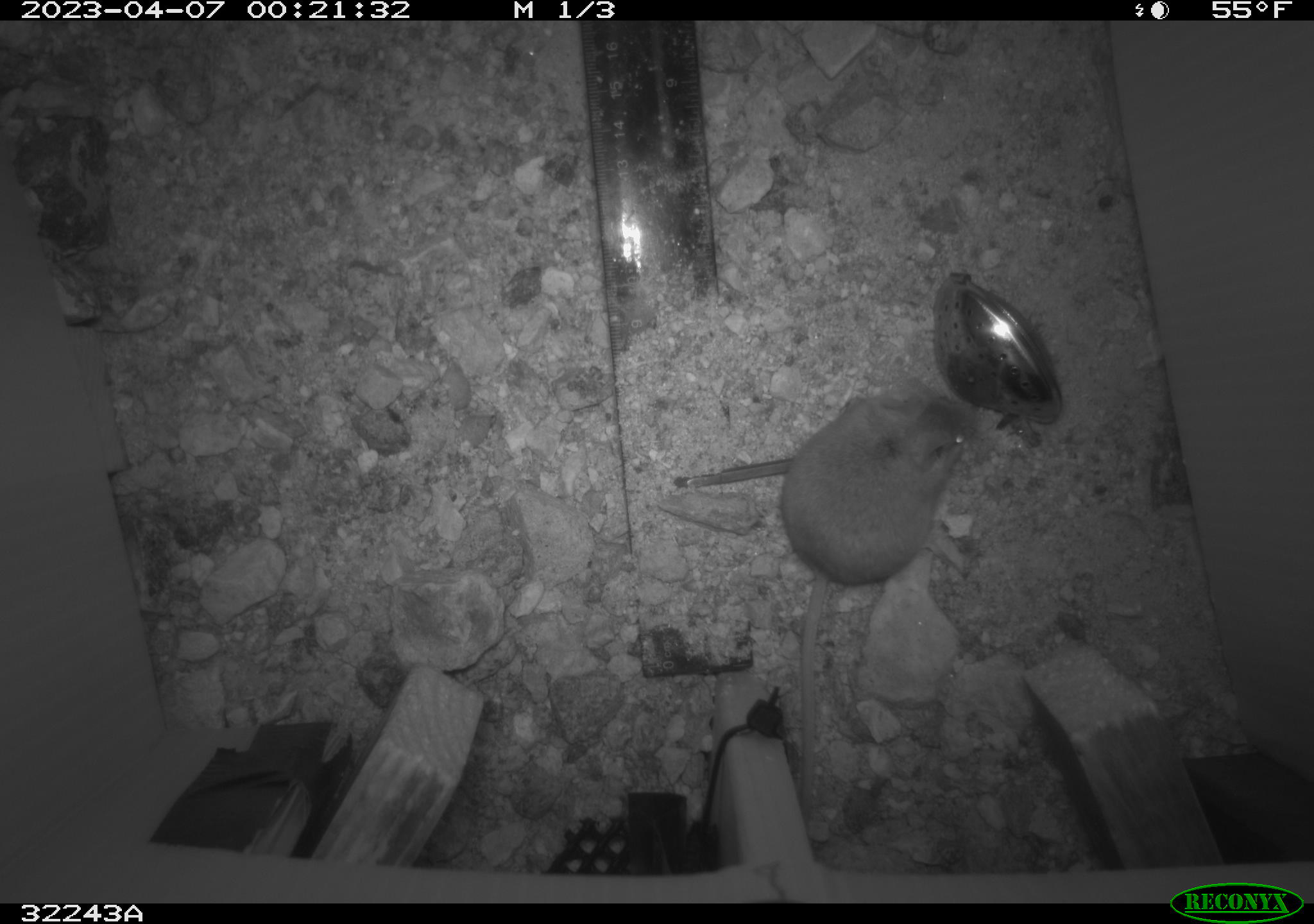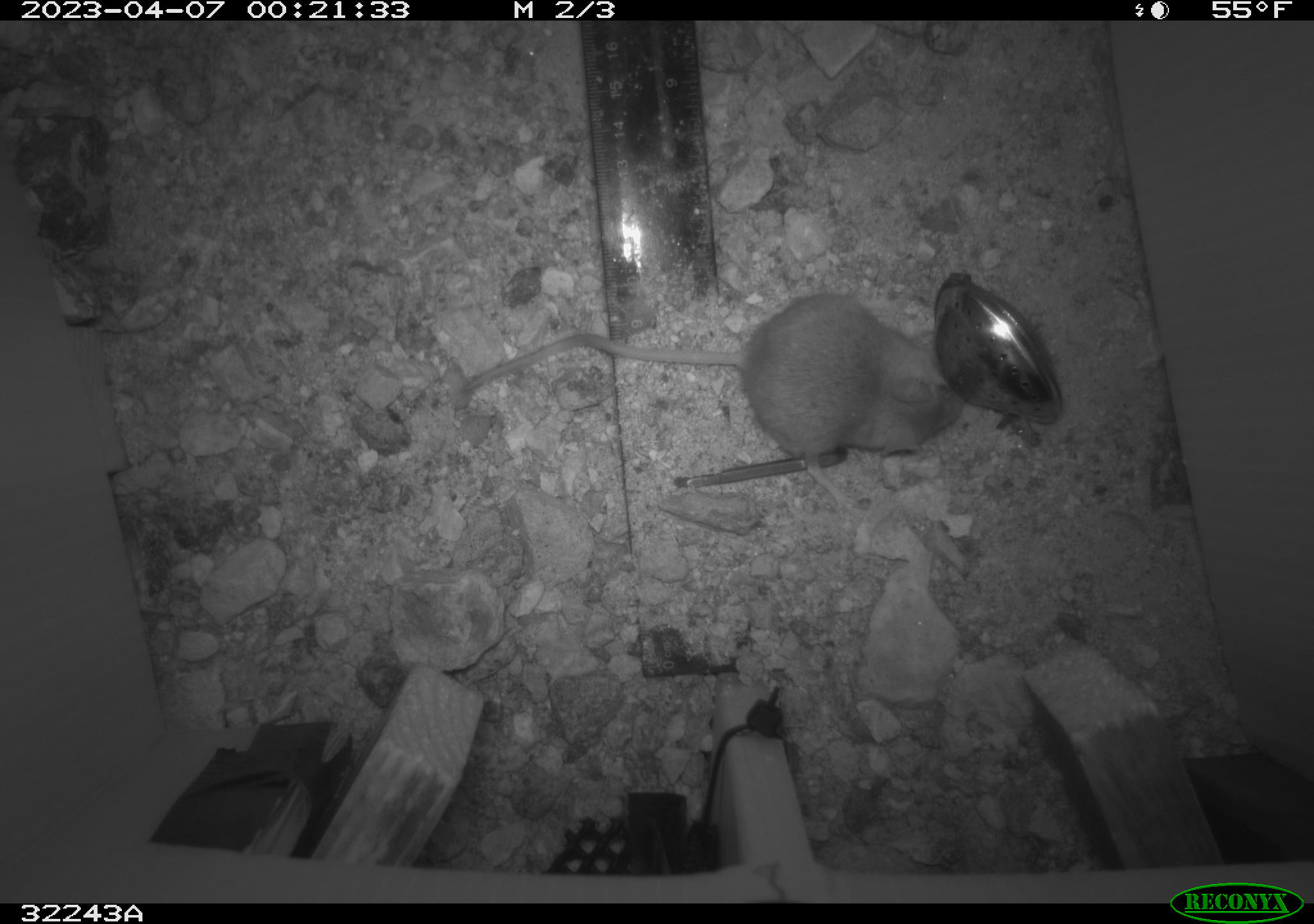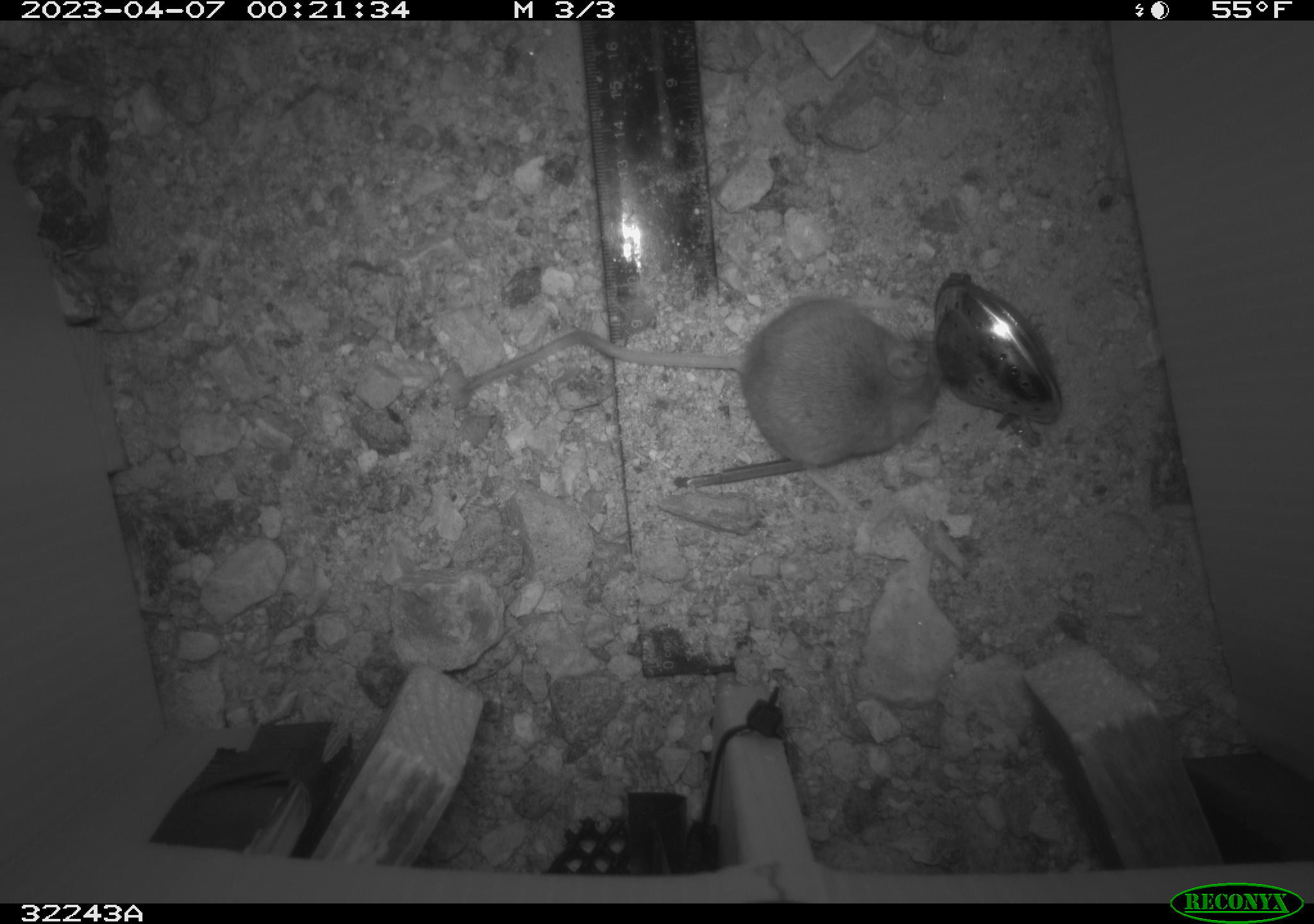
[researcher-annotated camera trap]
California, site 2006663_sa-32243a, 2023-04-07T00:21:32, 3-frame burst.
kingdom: Animalia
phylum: Chordata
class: Mammalia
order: Rodentia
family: Cricetidae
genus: Peromyscus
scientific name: Peromyscus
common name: deer mice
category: peromyscus species